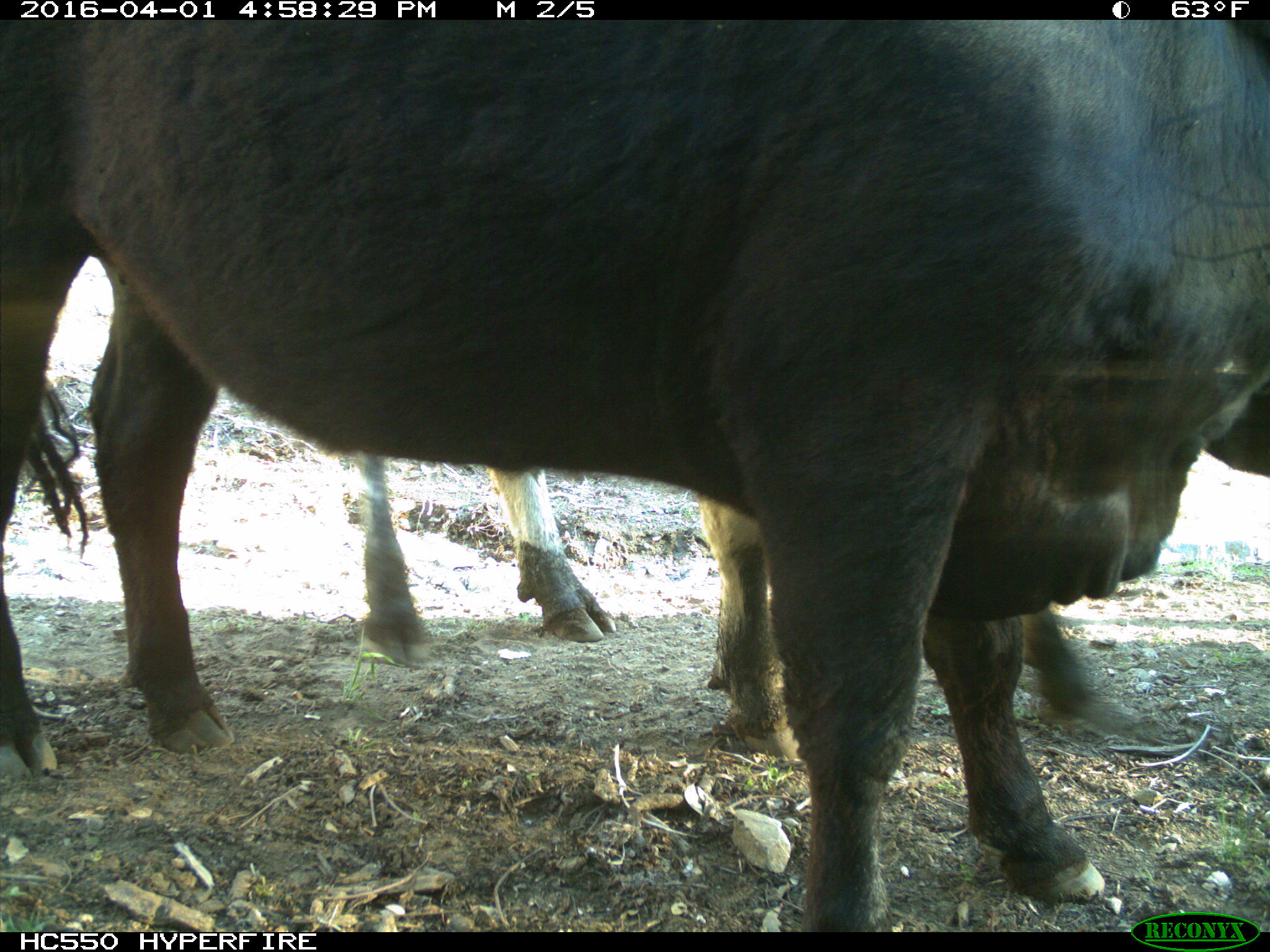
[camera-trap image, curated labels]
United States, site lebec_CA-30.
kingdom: Animalia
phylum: Chordata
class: Mammalia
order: Artiodactyla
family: Bovidae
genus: Bos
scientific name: Bos taurus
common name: domestic cow